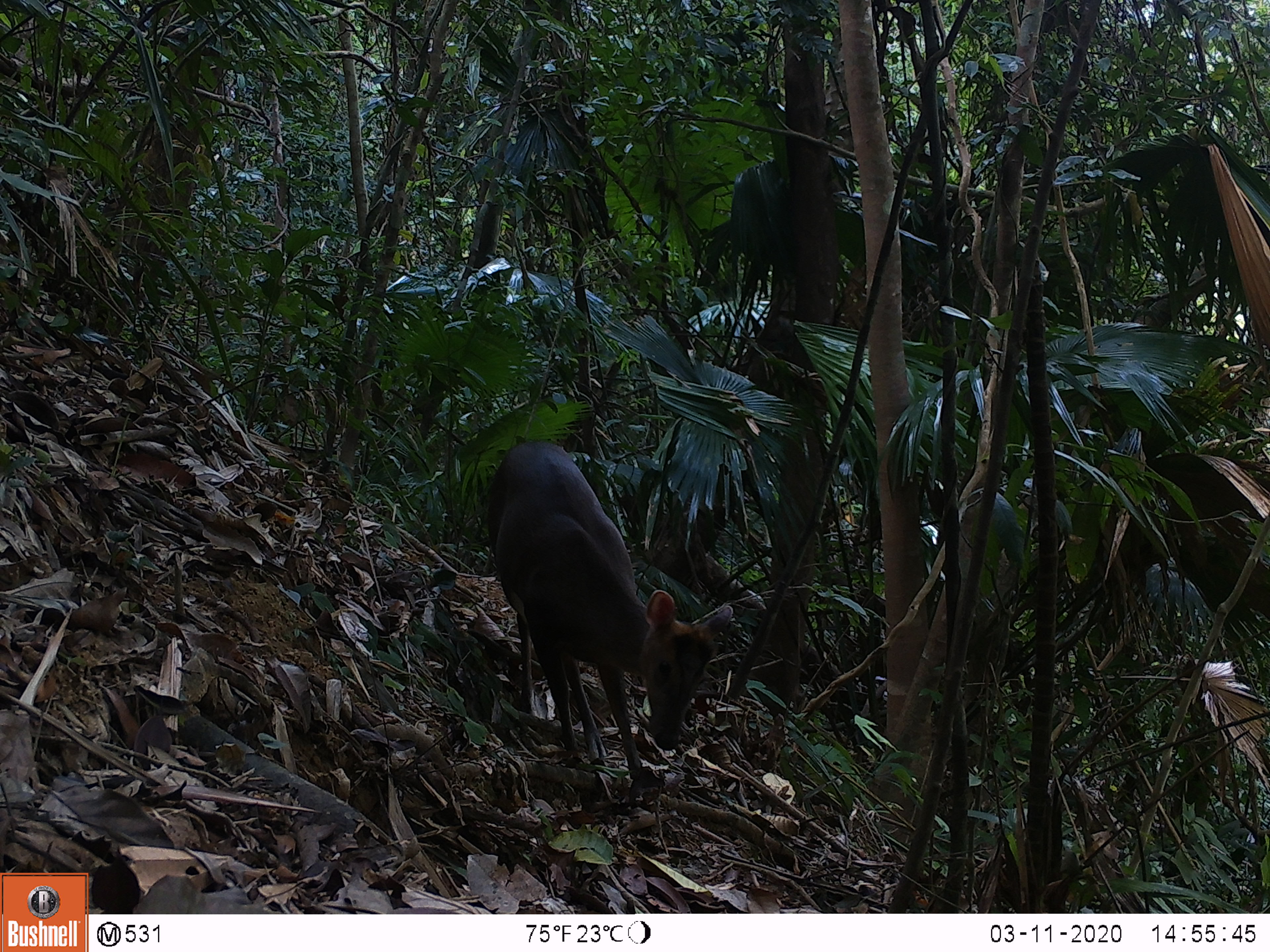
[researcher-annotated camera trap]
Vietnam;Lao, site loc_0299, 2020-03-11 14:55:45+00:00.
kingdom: Animalia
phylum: Chordata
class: Mammalia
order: Artiodactyla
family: Cervidae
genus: Muntiacus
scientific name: Muntiacus rooseveltorum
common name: roosevelt's muntjac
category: roosevelts muntjac group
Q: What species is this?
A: Roosevelts muntjac group (roosevelt's muntjac) (Muntiacus rooseveltorum).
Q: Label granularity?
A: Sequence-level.